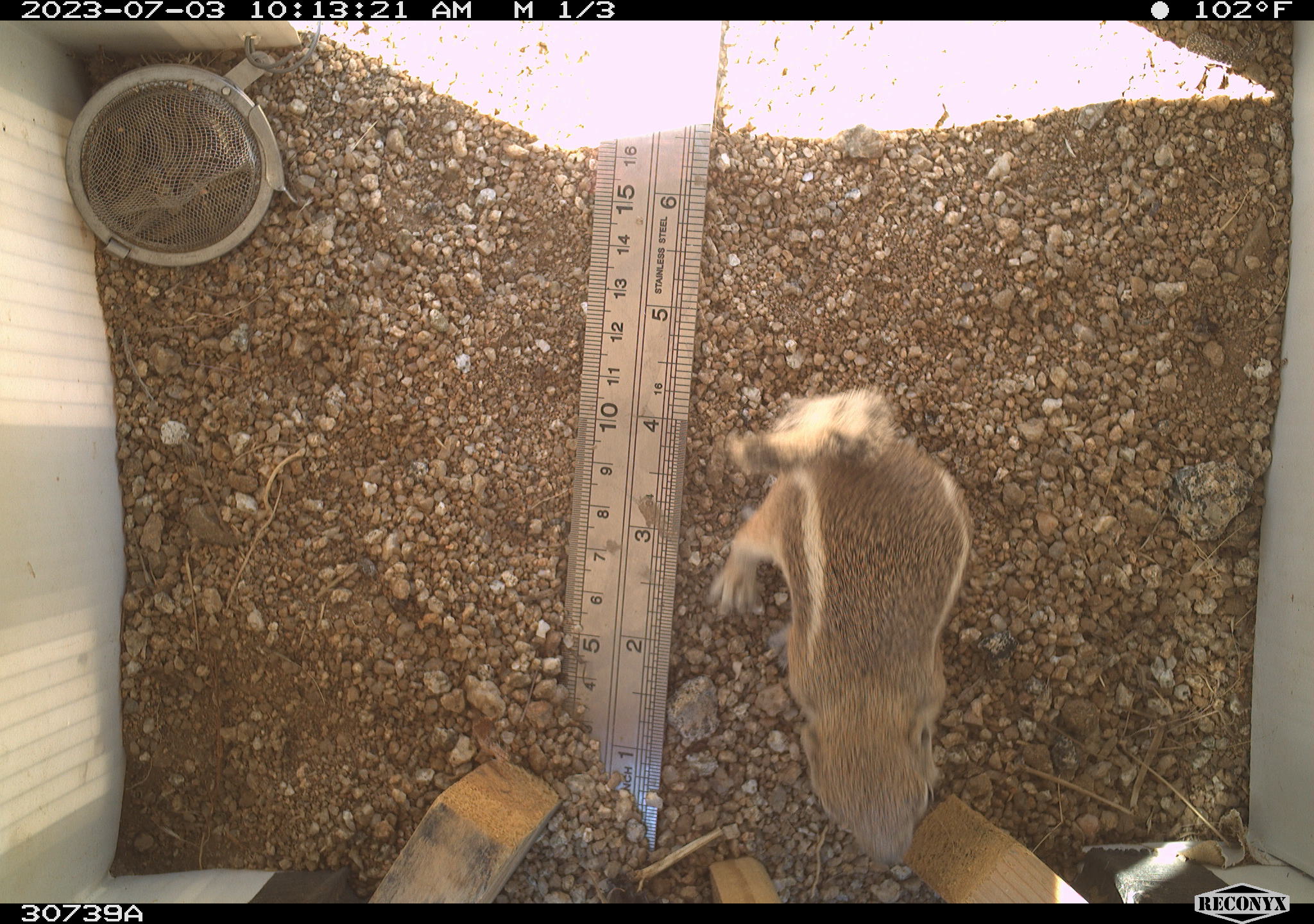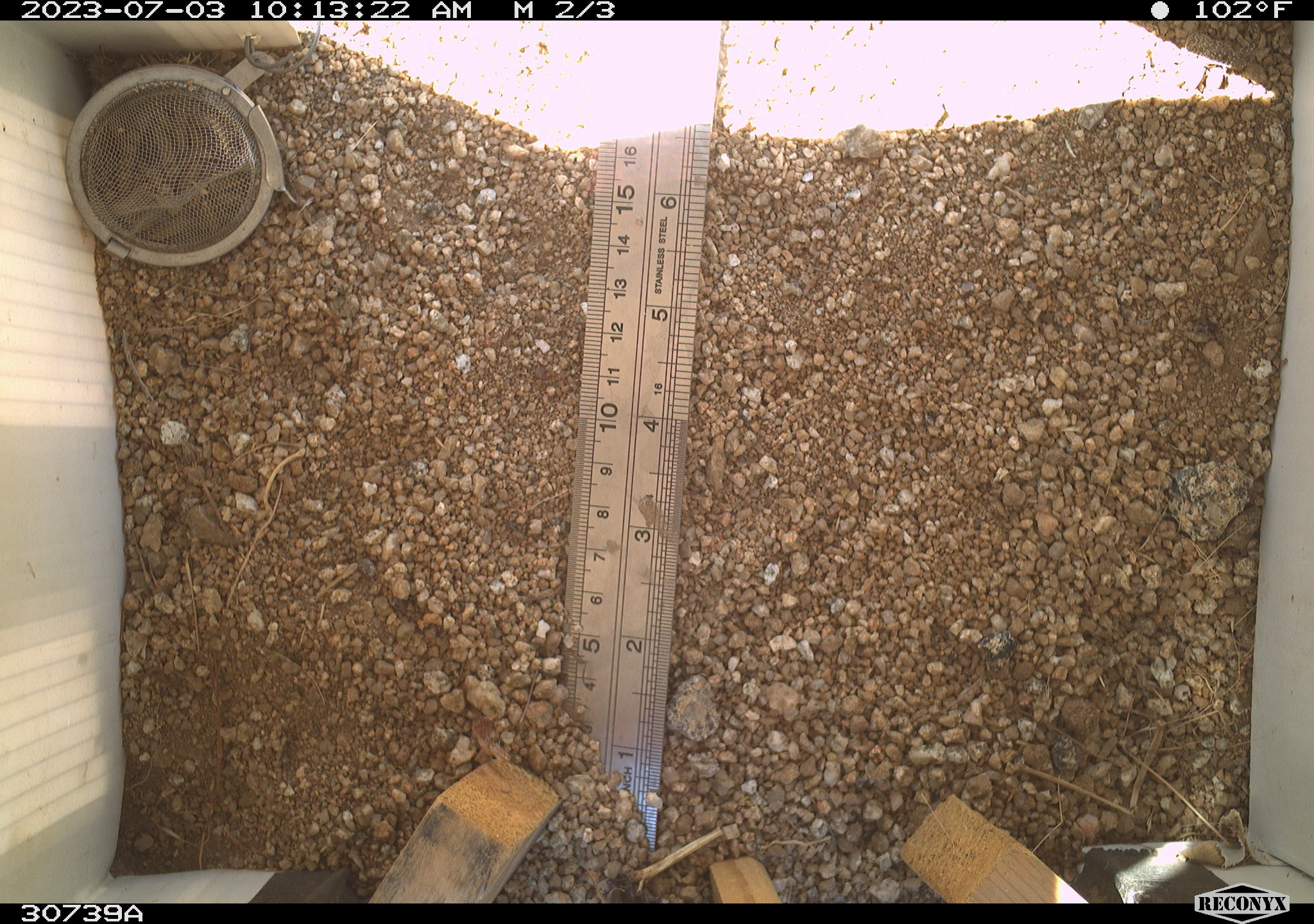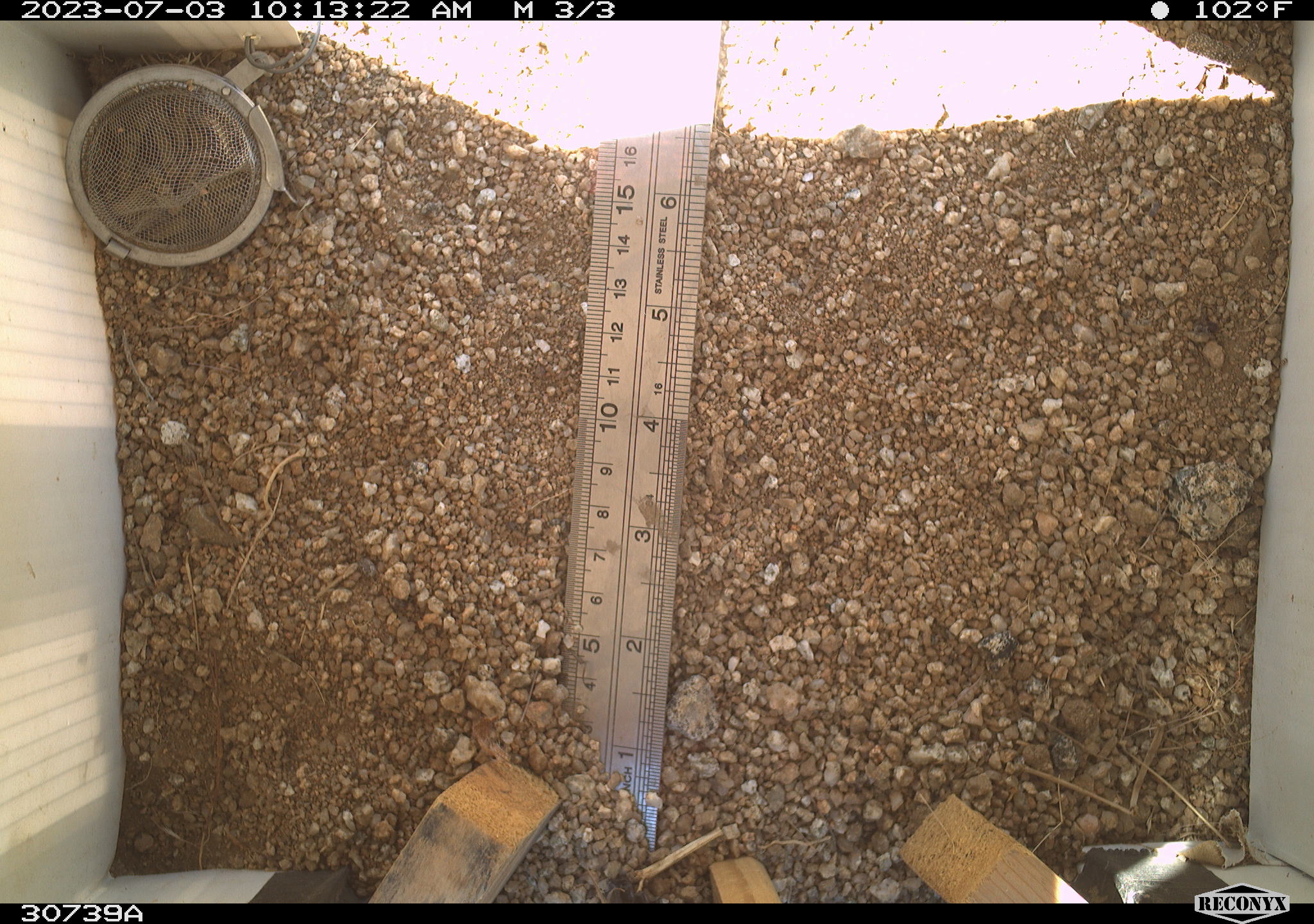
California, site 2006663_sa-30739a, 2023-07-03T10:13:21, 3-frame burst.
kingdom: Animalia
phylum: Chordata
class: Mammalia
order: Rodentia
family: Sciuridae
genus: Ammospermophilus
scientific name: Ammospermophilus leucurus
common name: white-tailed antelope squirrel